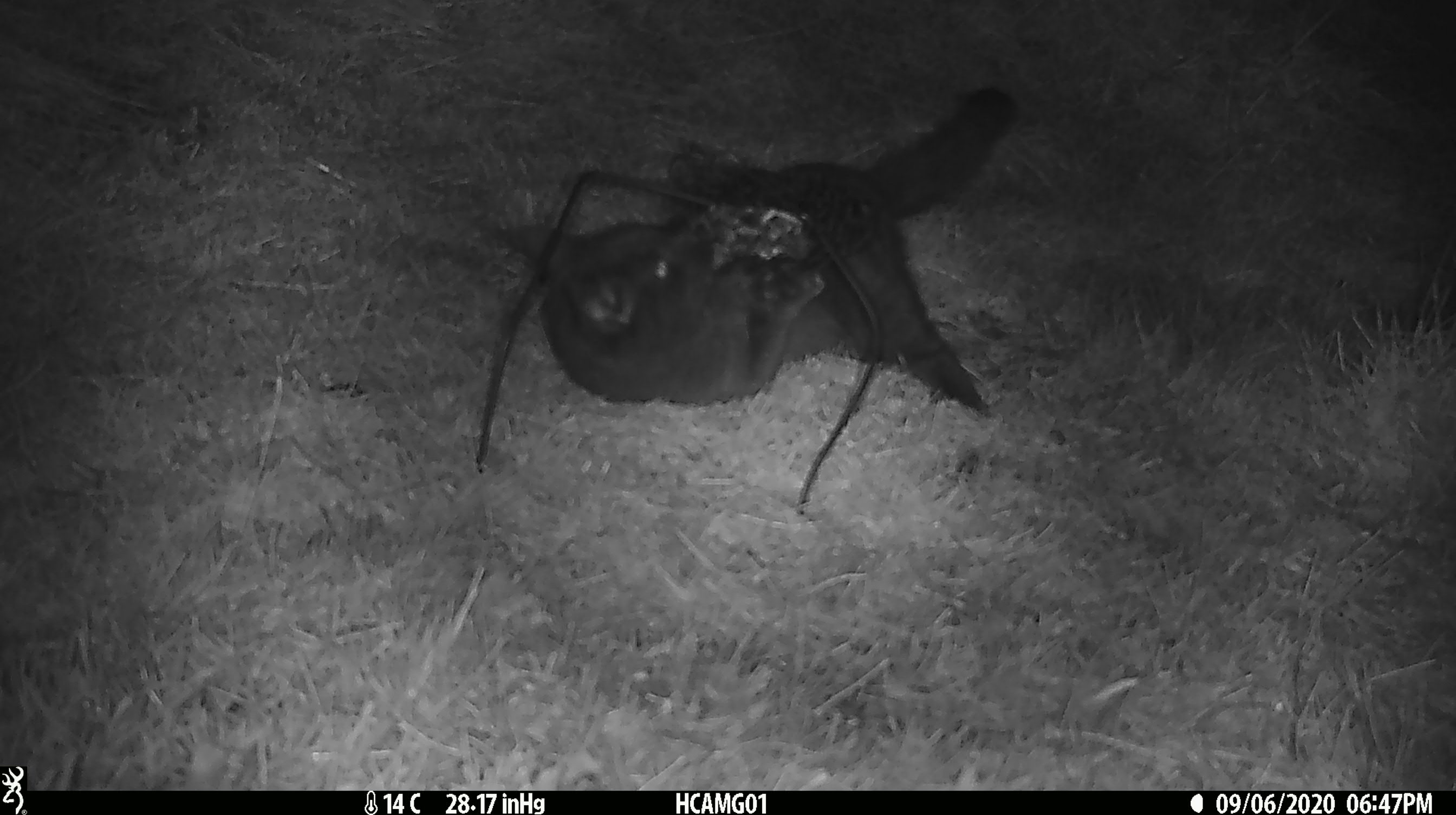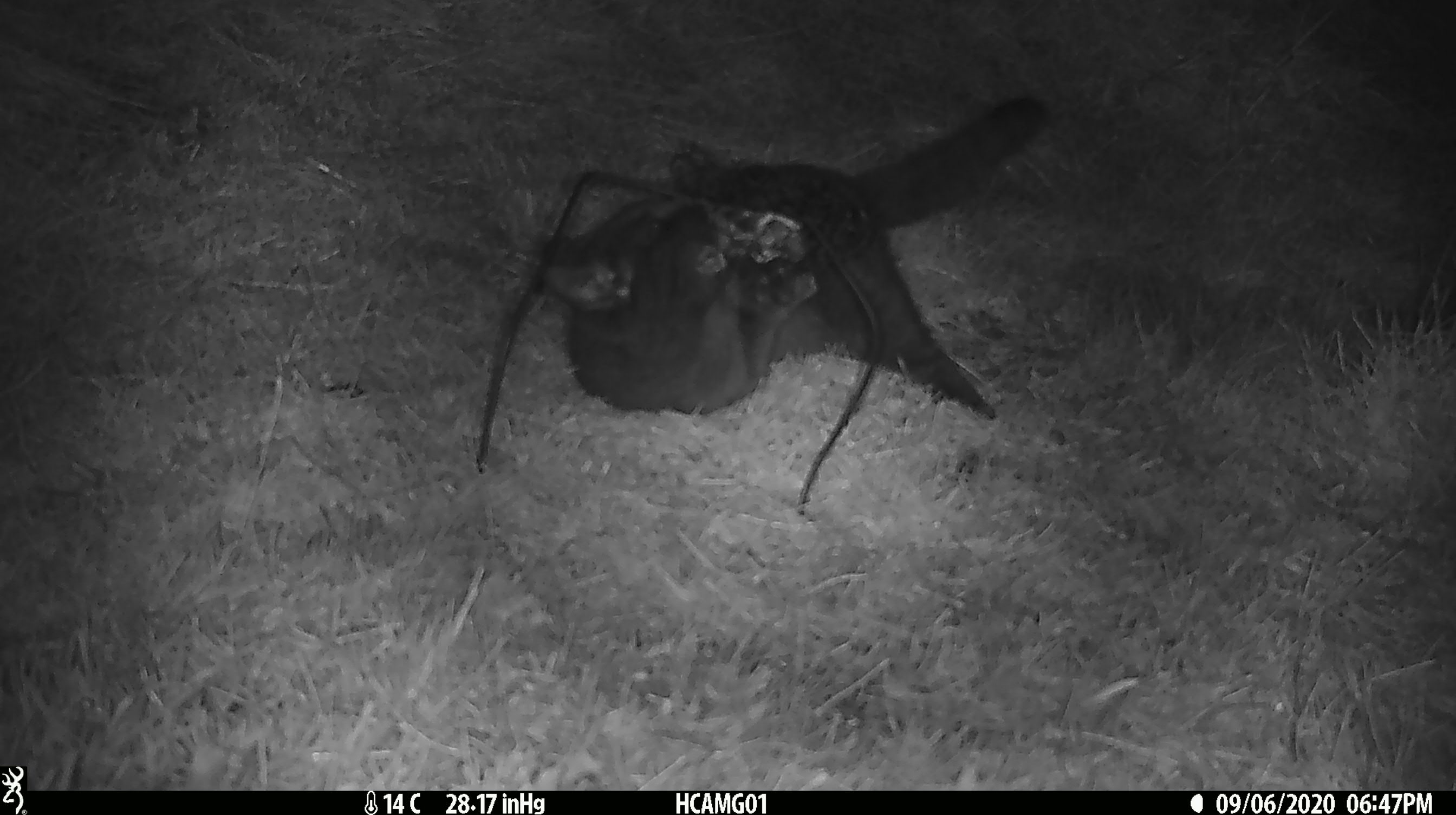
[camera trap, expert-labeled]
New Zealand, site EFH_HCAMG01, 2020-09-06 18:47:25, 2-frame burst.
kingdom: Animalia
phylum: Chordata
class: Mammalia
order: Carnivora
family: Felidae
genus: Felis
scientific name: Felis catus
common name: domestic cat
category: cat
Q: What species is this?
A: Cat (domestic cat) (Felis catus).